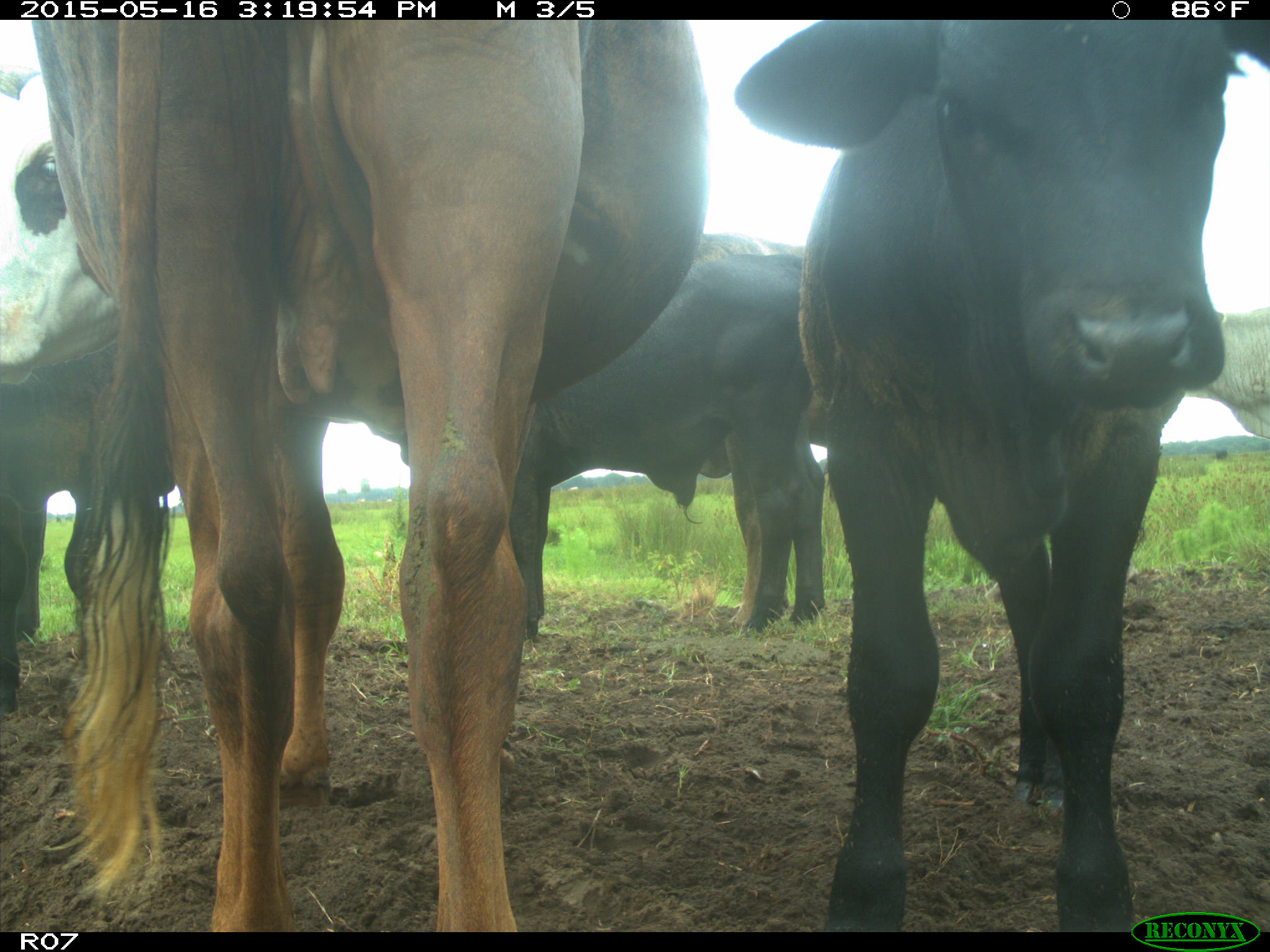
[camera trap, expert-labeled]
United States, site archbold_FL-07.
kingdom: Animalia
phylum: Chordata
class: Mammalia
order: Artiodactyla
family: Bovidae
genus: Bos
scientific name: Bos taurus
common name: domestic cow